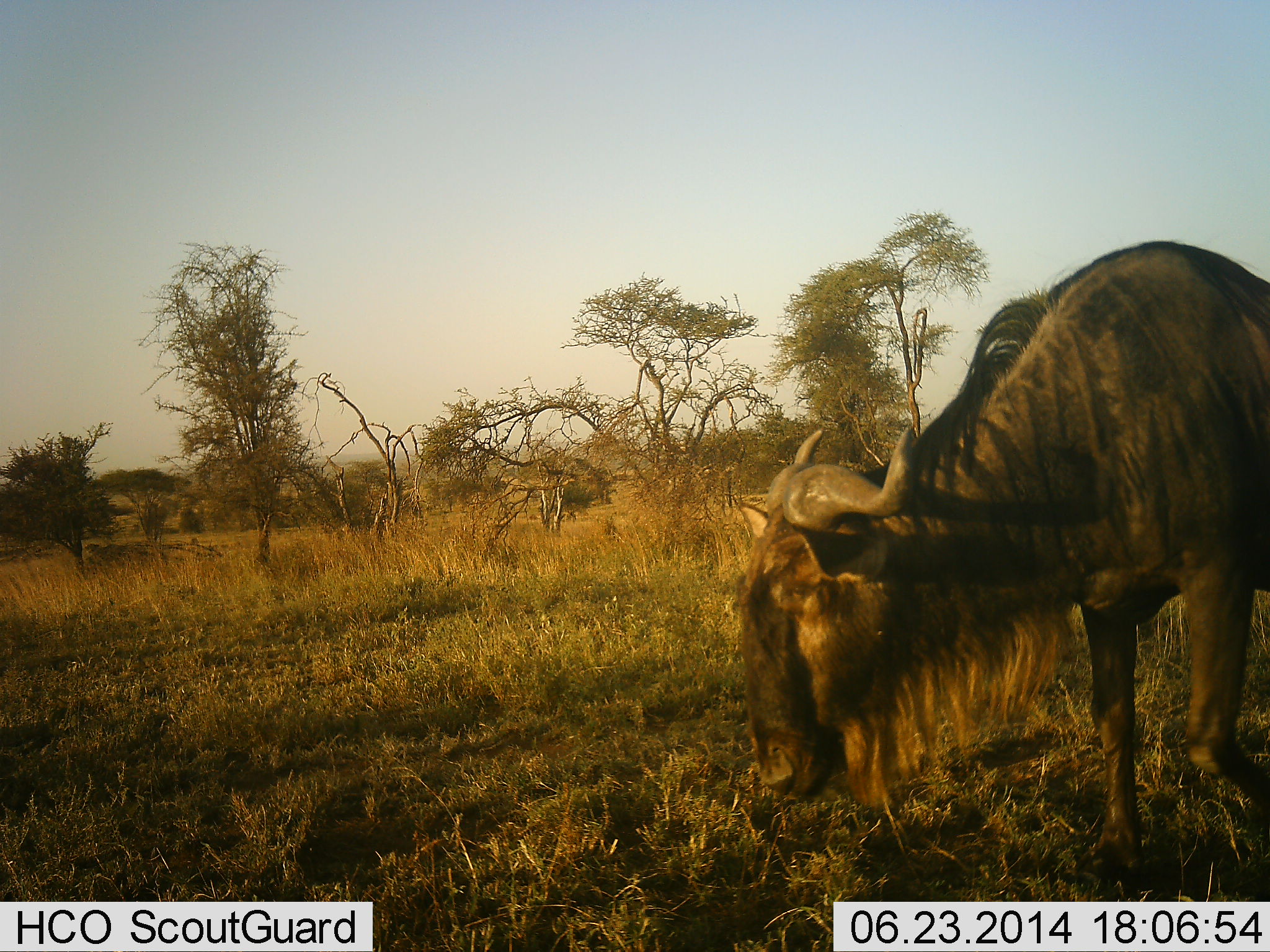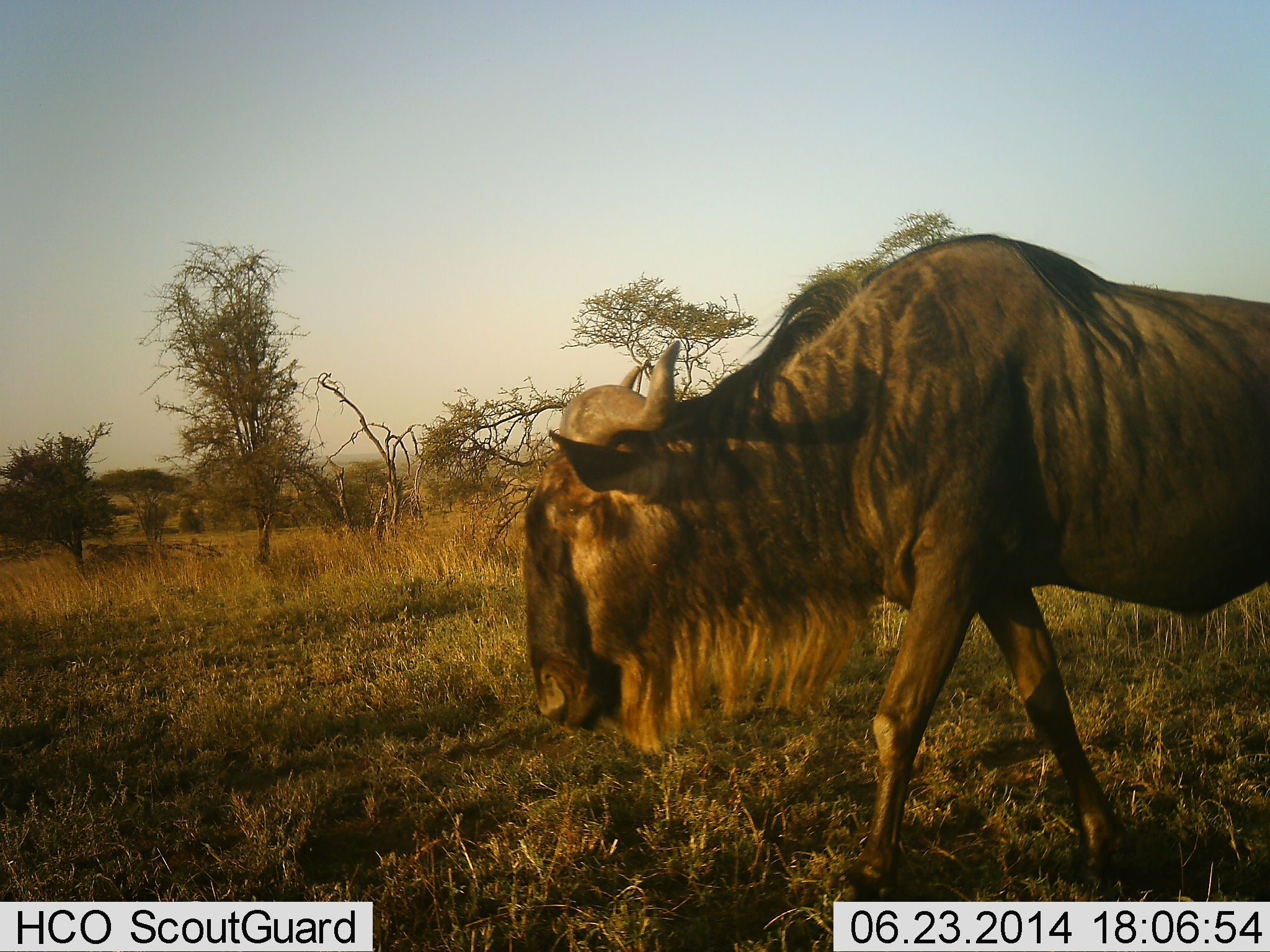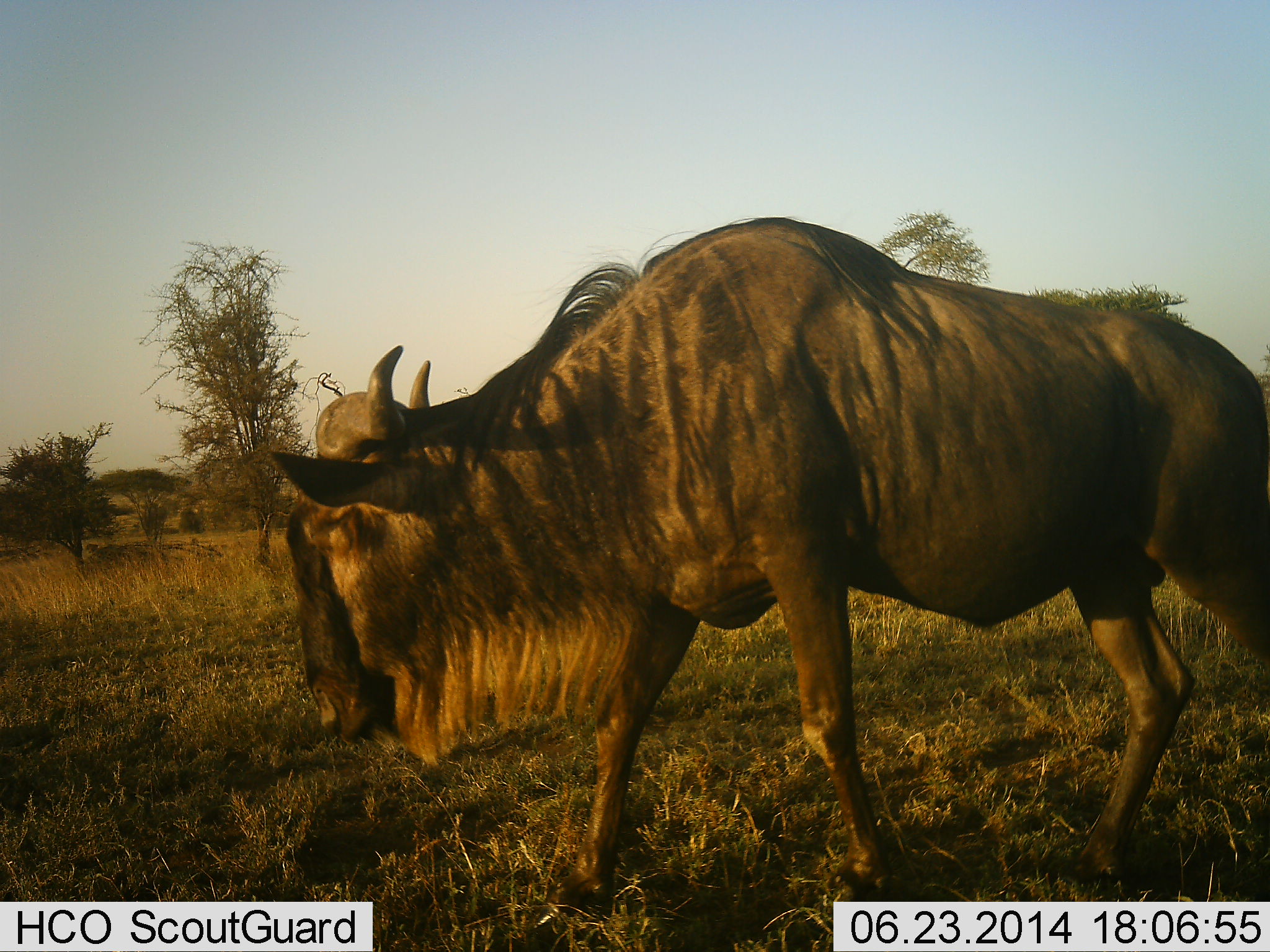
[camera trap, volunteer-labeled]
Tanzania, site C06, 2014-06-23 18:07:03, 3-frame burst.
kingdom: Animalia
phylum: Chordata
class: Mammalia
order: Artiodactyla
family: Bovidae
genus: Connochaetes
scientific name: Connochaetes taurinus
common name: blue wildebeest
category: wildebeest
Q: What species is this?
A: Wildebeest (blue wildebeest) (Connochaetes taurinus).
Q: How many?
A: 1.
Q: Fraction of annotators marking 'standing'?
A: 0%.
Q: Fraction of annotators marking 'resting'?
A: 0%.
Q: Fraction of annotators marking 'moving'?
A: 100%.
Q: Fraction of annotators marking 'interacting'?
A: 0%.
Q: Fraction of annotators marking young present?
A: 0%.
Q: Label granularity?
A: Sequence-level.